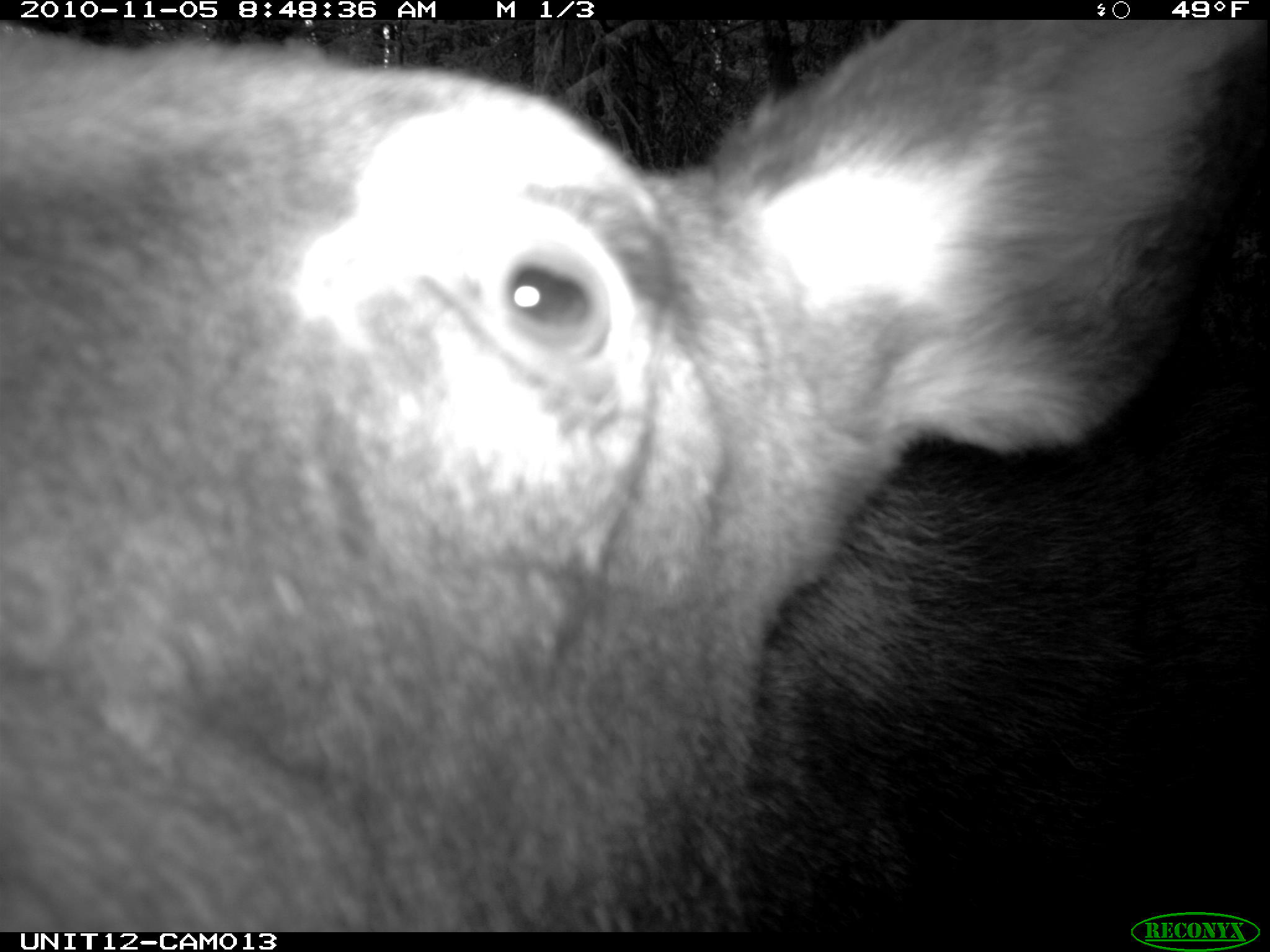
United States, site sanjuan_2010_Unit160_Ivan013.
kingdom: Animalia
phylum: Chordata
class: Mammalia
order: Artiodactyla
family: Cervidae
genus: Alces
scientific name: Alces alces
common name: moose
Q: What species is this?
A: Alces alces (moose).